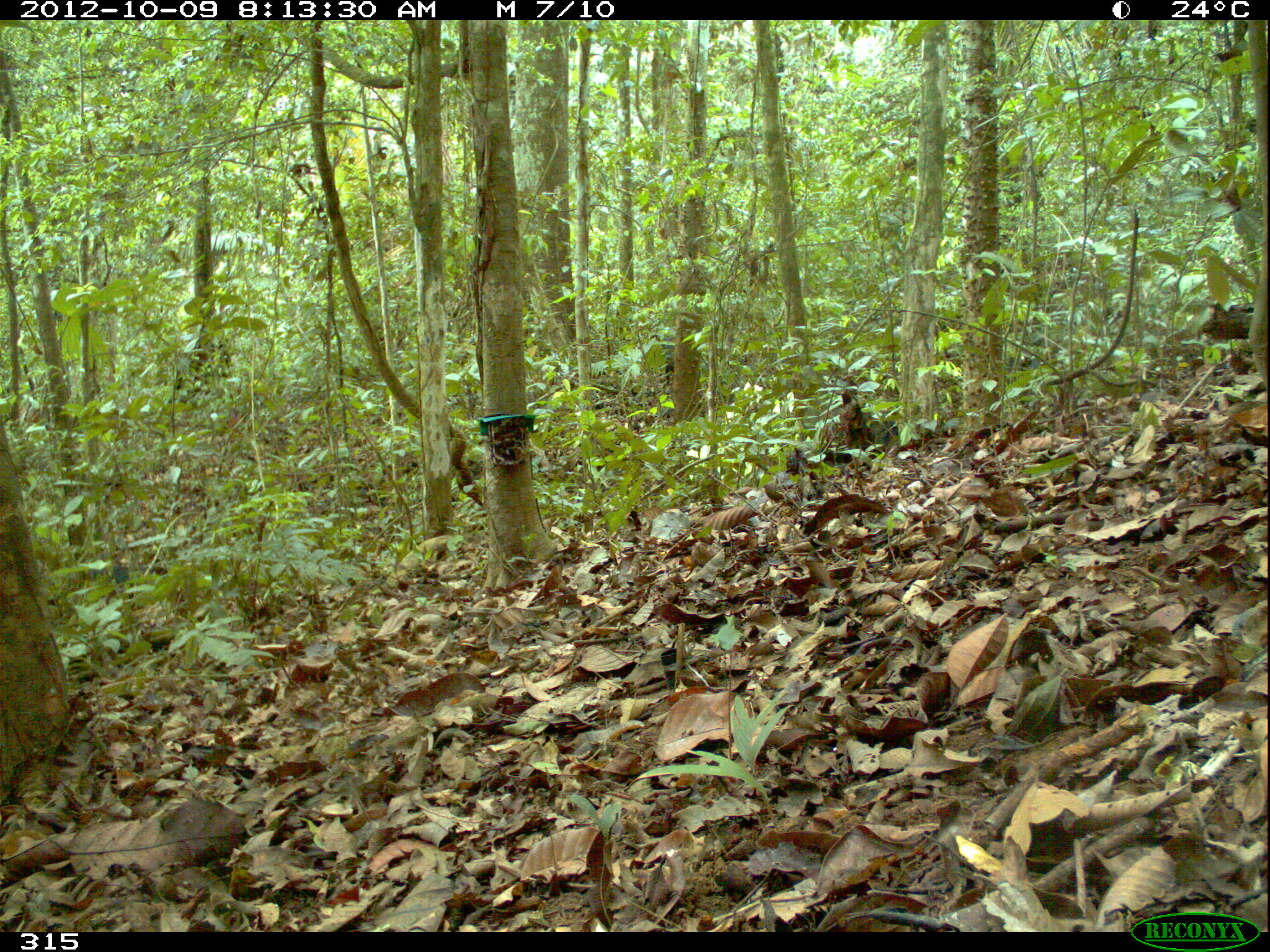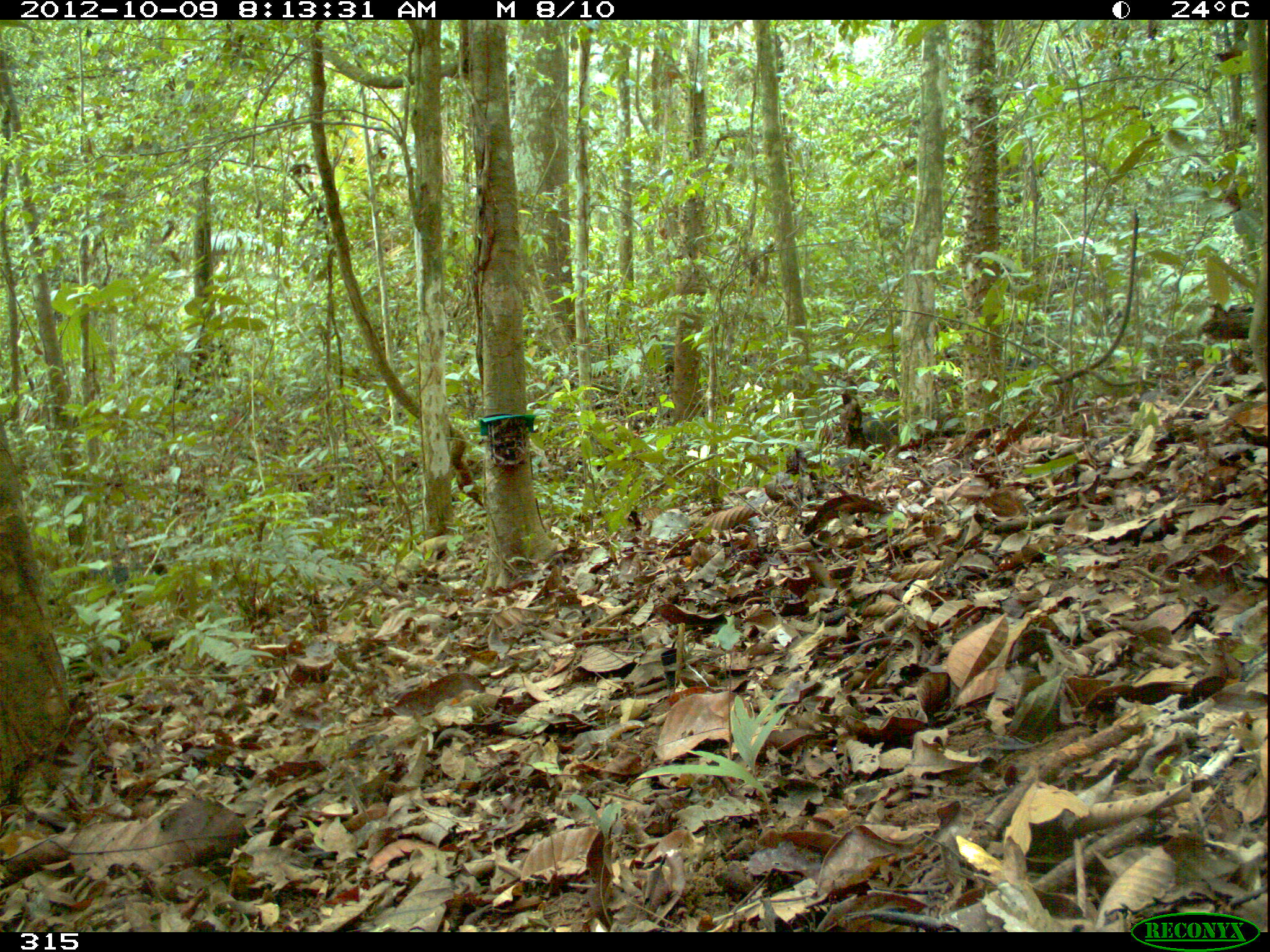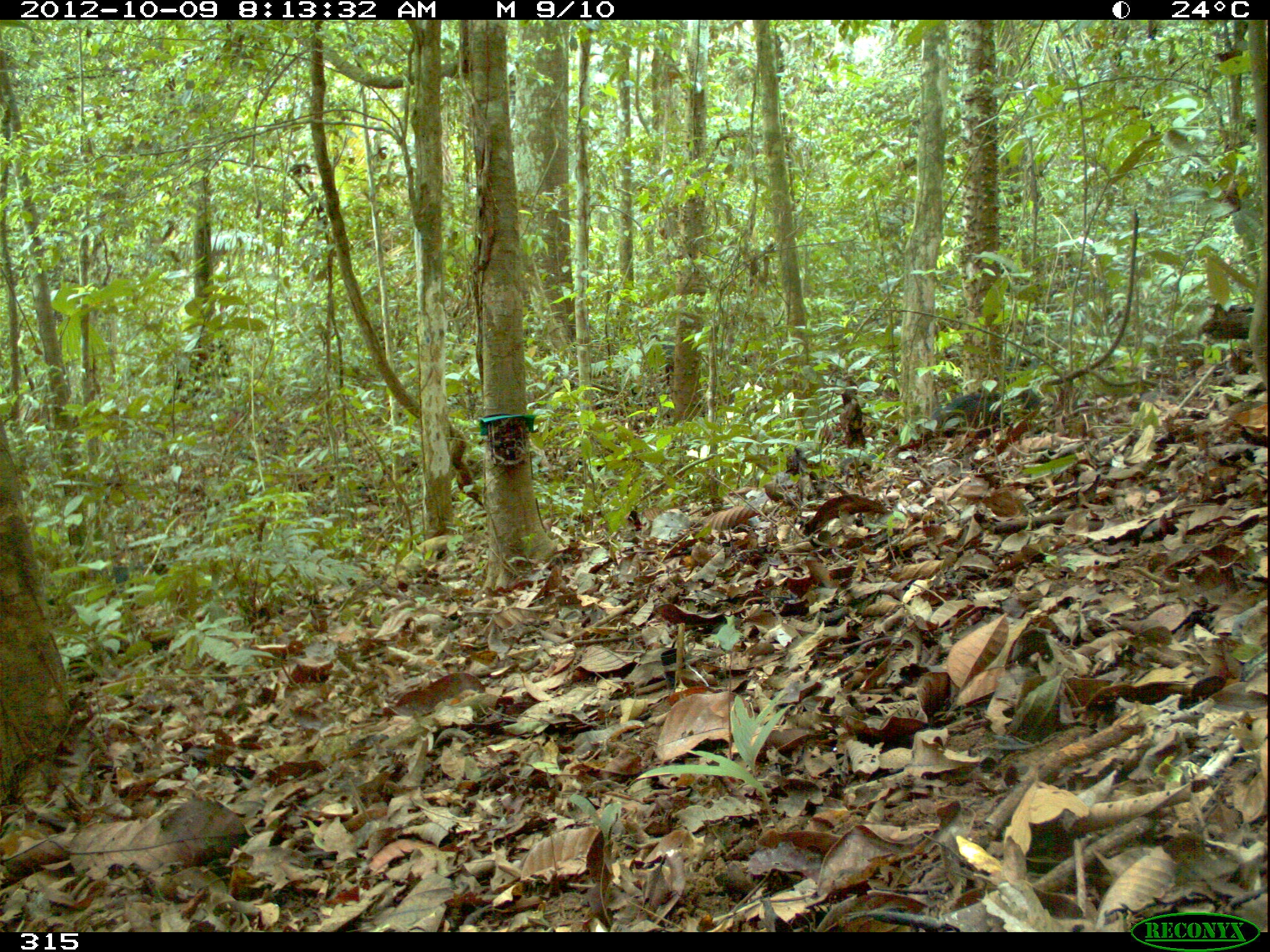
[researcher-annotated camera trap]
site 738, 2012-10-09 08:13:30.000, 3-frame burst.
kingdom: Animalia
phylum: Chordata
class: Mammalia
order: Artiodactyla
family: Tayassuidae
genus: Tayassu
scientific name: Tayassu pecari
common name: white-lipped peccary